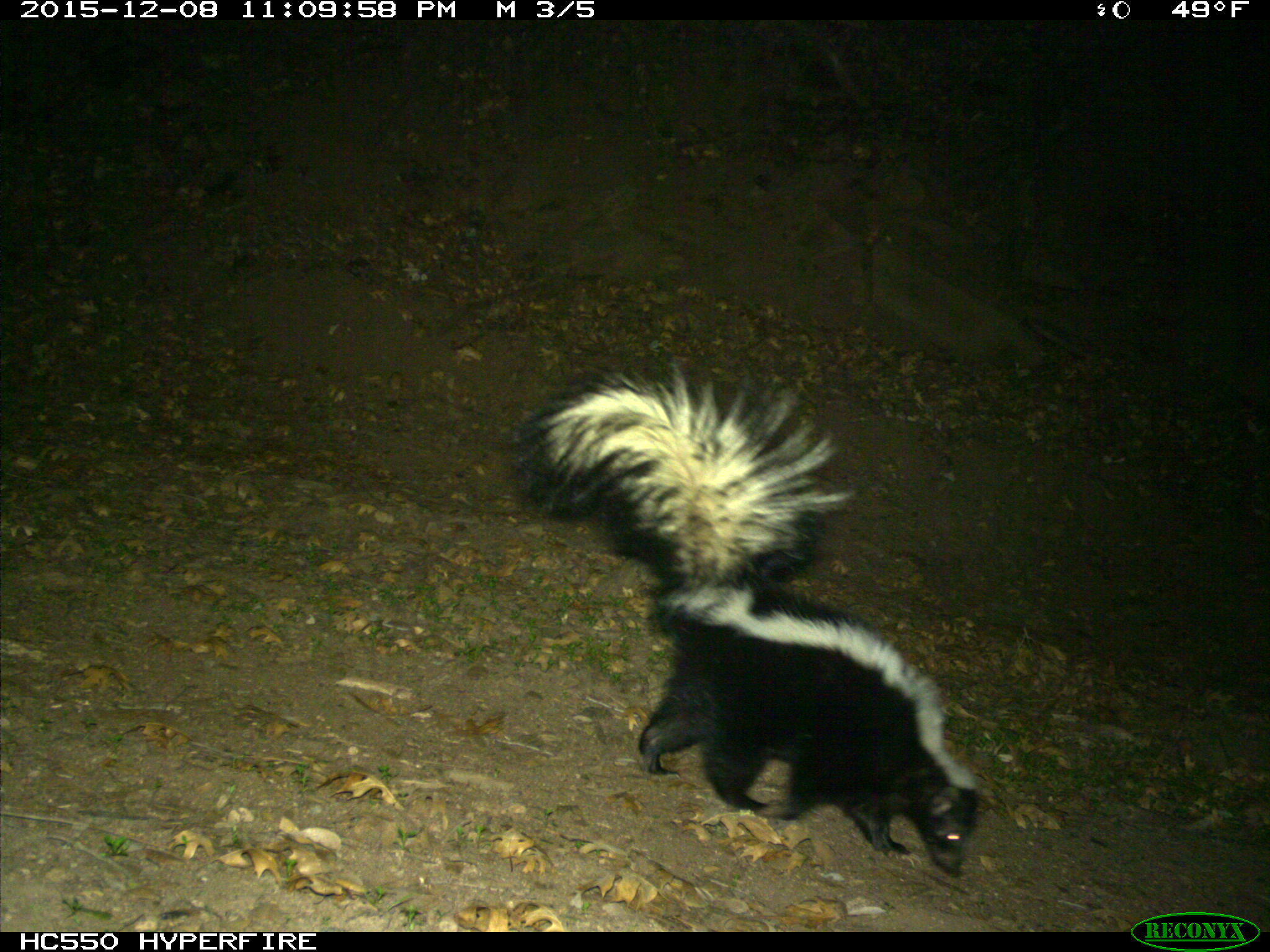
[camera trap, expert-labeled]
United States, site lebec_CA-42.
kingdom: Animalia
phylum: Chordata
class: Mammalia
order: Carnivora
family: Mephitidae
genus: Mephitis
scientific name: Mephitis mephitis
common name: striped skunk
Mephitis mephitis (striped skunk).